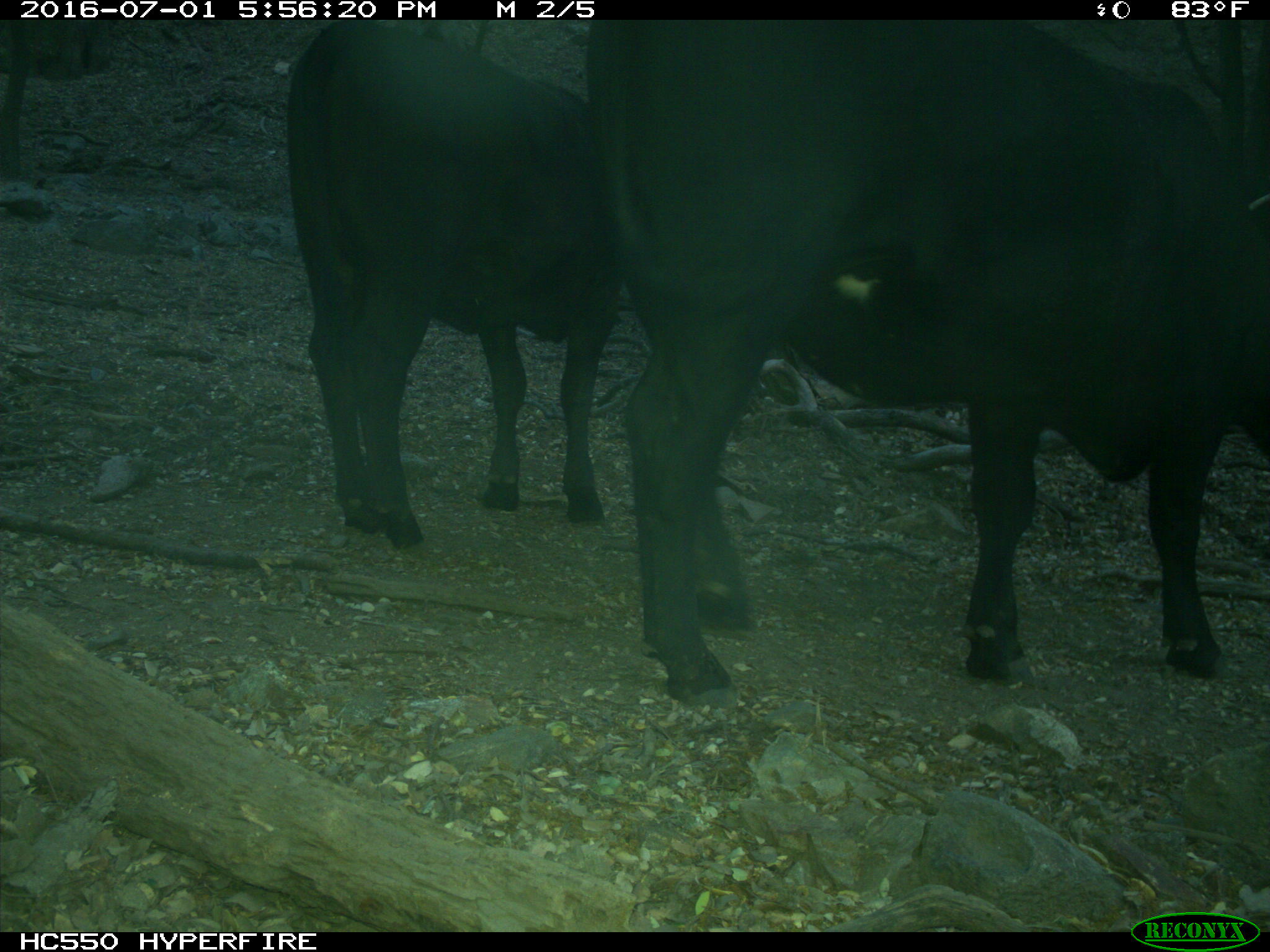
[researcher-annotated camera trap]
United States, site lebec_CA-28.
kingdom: Animalia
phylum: Chordata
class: Mammalia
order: Artiodactyla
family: Bovidae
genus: Bos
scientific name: Bos taurus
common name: domestic cow